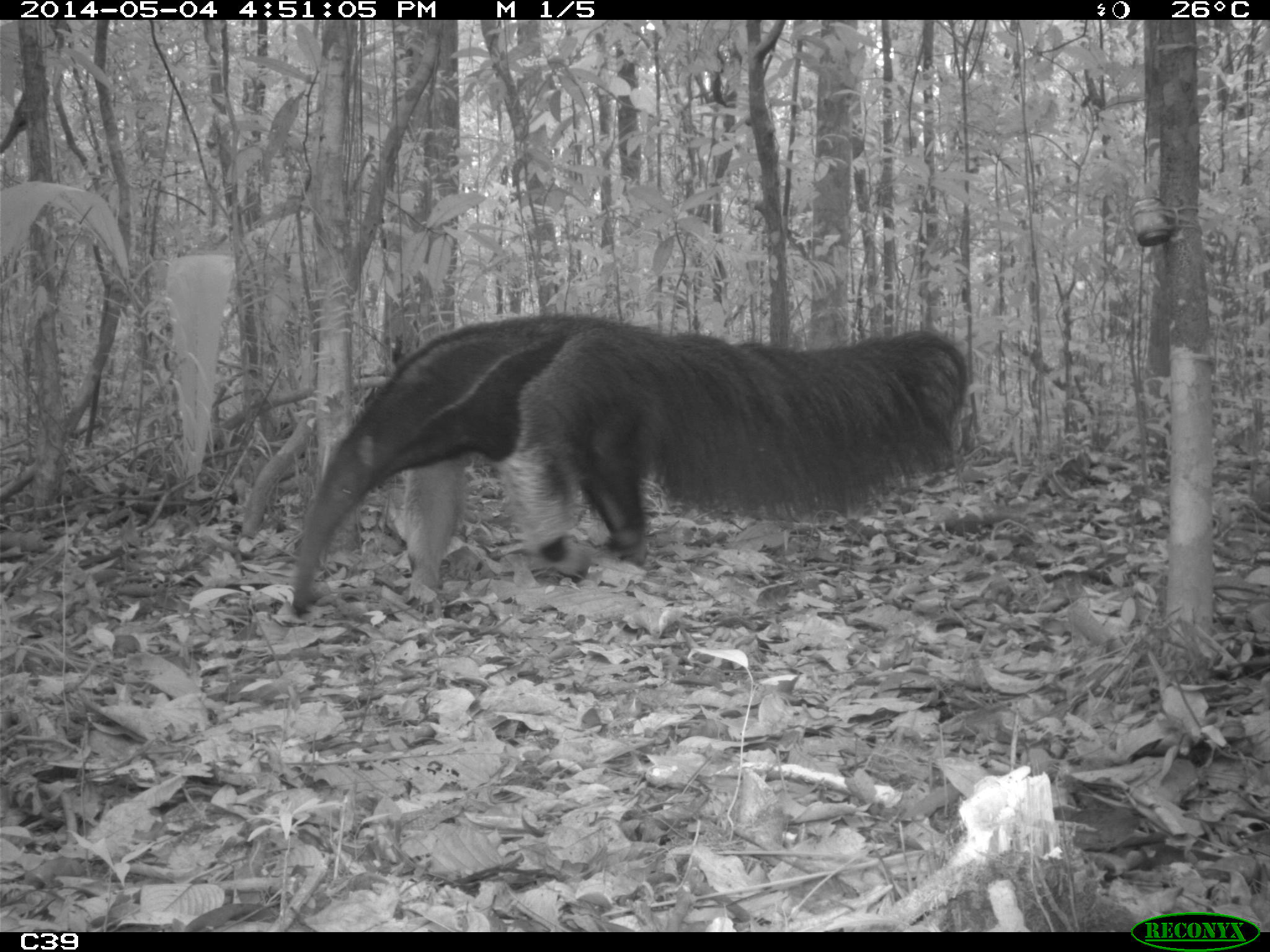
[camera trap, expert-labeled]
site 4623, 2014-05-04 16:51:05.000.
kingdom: Animalia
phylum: Chordata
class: Mammalia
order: Pilosa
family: Myrmecophagidae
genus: Myrmecophaga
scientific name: Myrmecophaga tridactyla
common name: giant anteater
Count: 1.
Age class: adult.